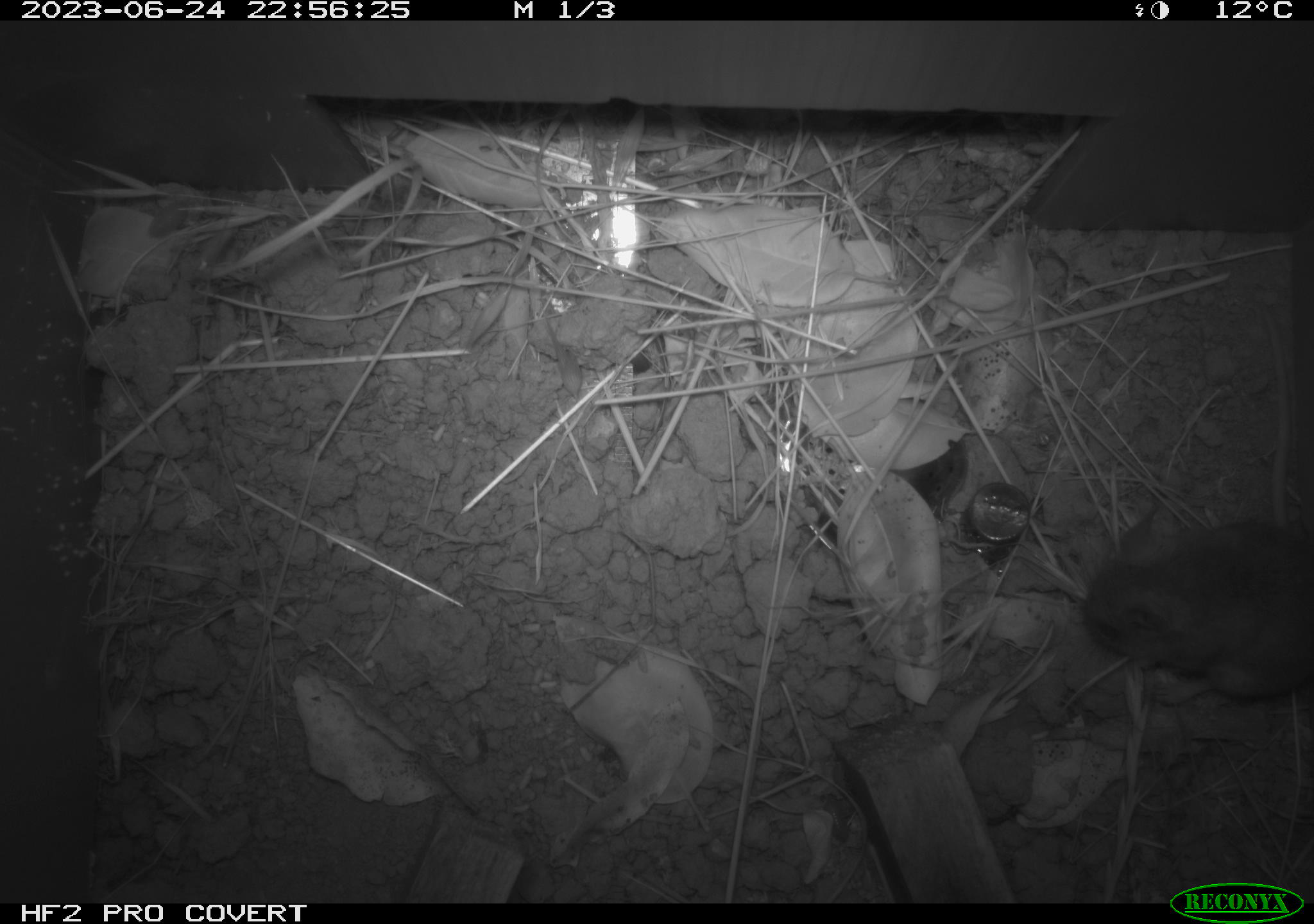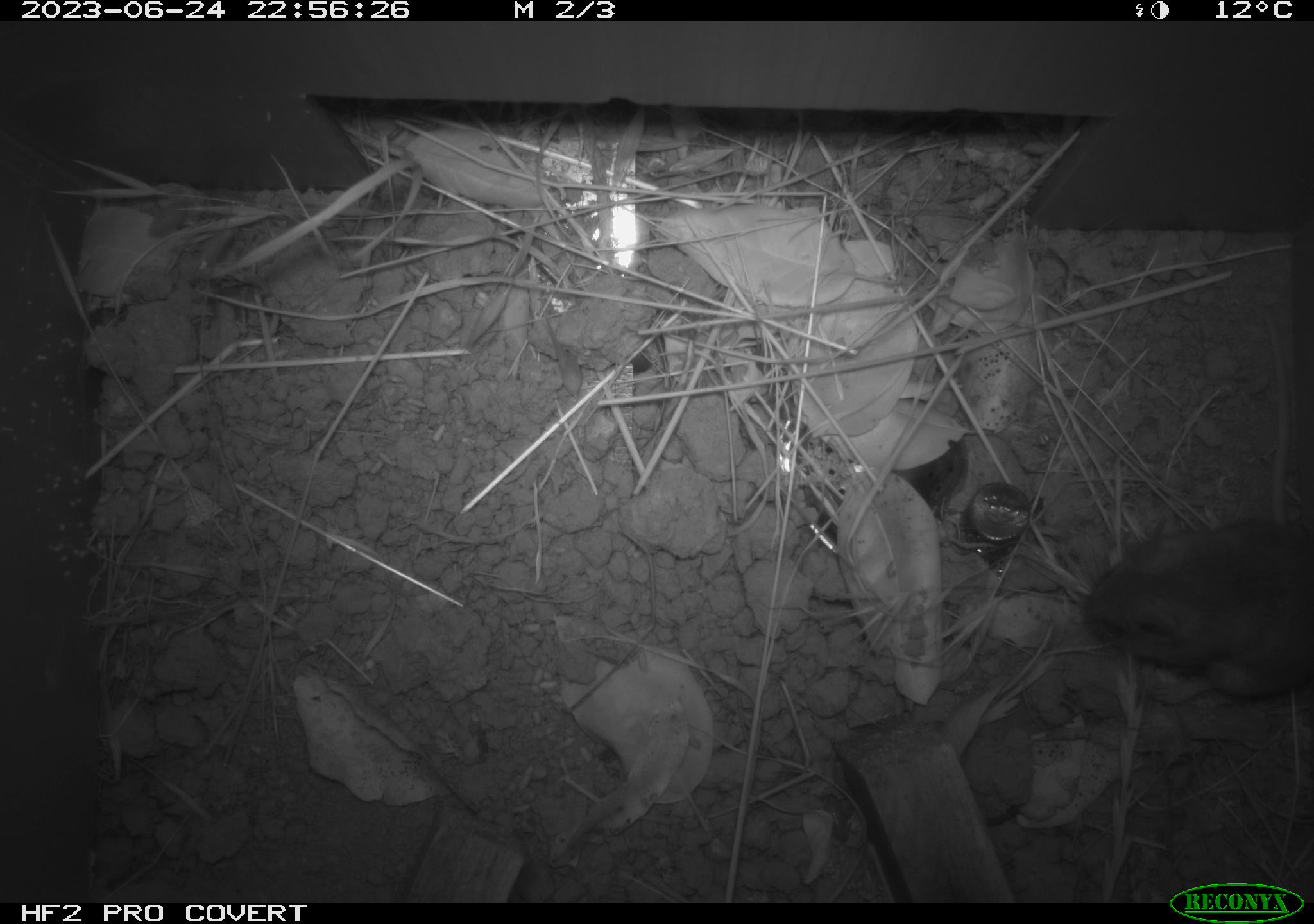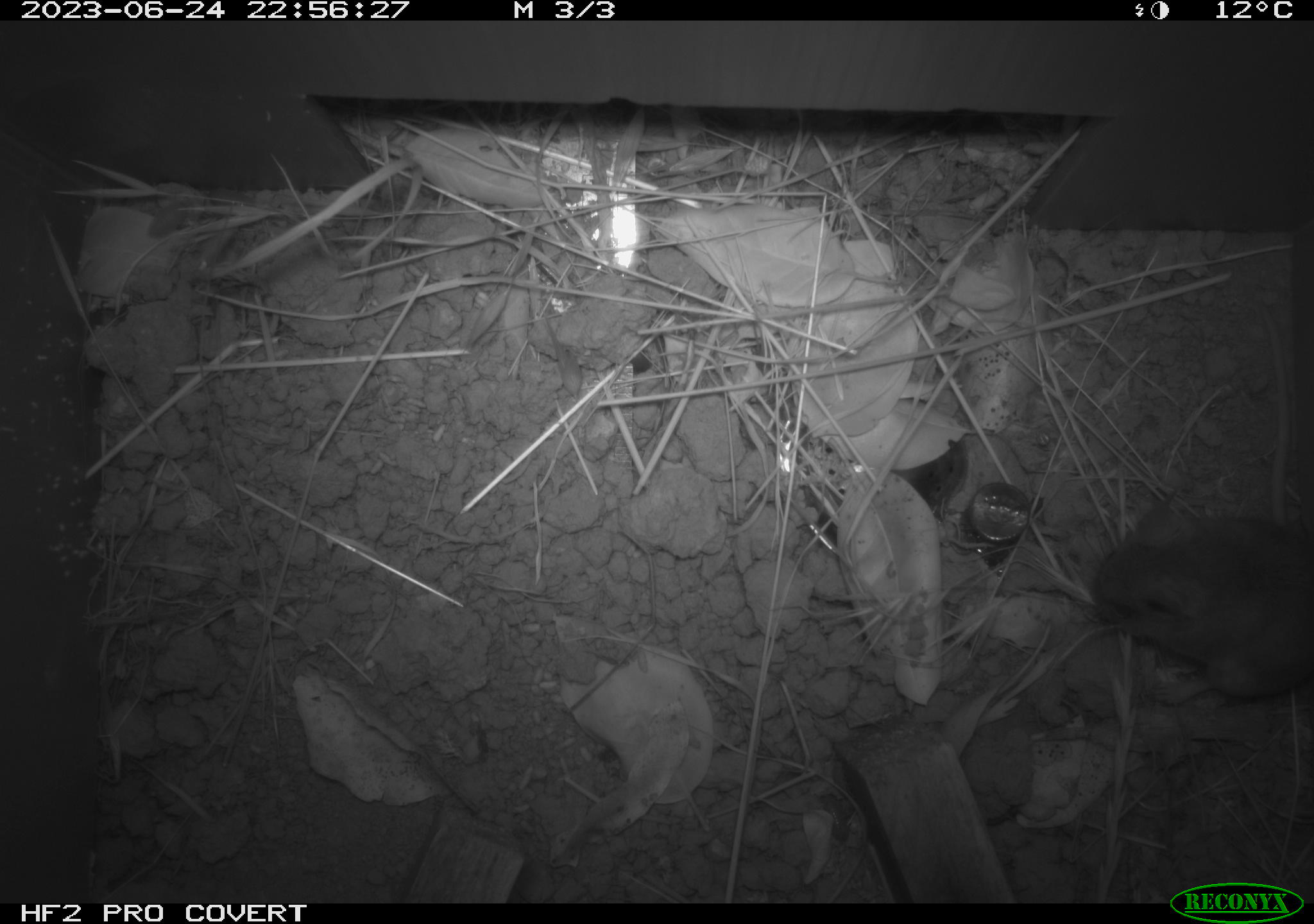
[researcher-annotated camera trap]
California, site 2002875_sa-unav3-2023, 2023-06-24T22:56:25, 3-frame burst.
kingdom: Animalia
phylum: Chordata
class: Mammalia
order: Rodentia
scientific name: Rodentia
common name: mouse species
Mouse species (Rodentia).